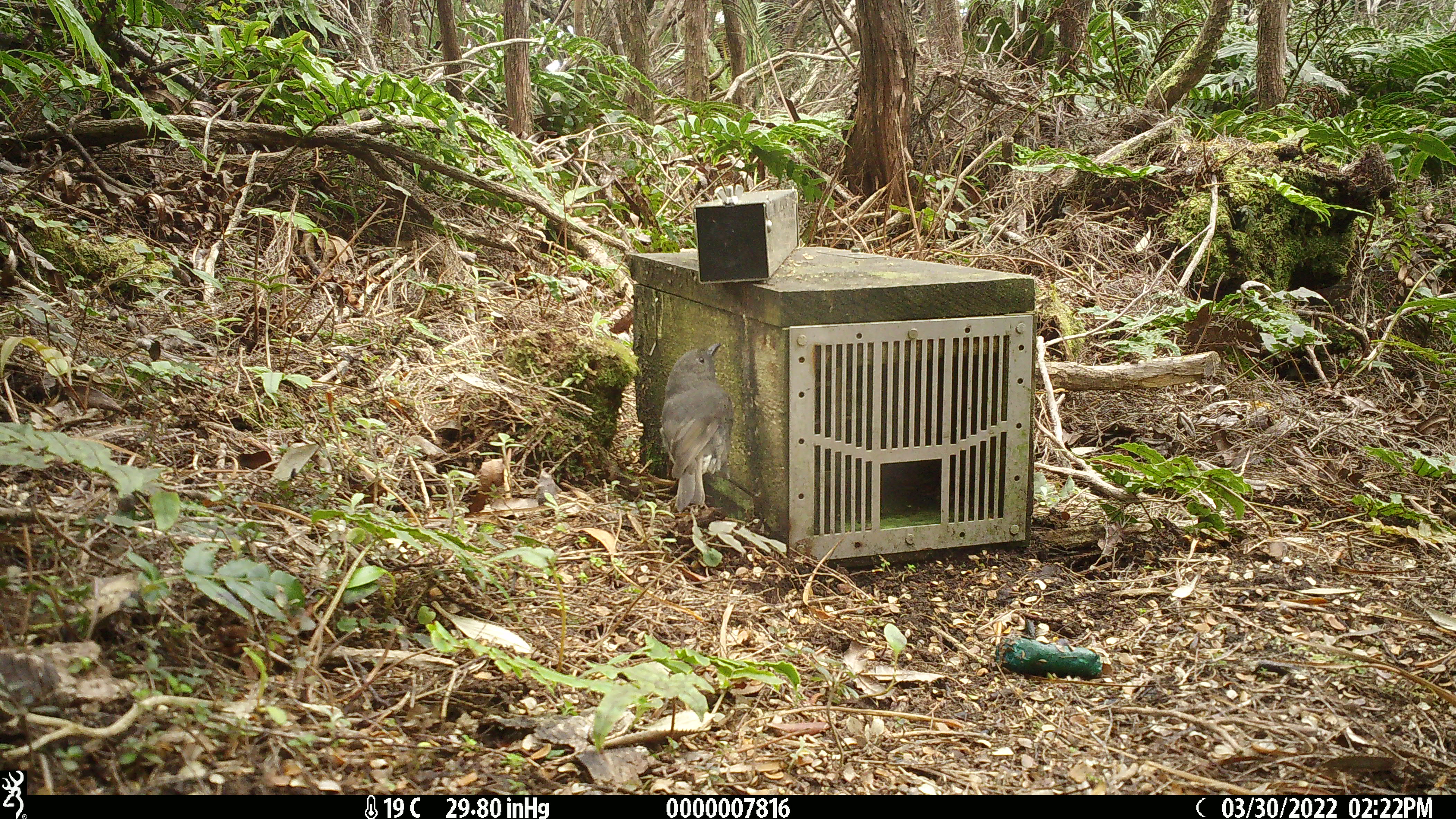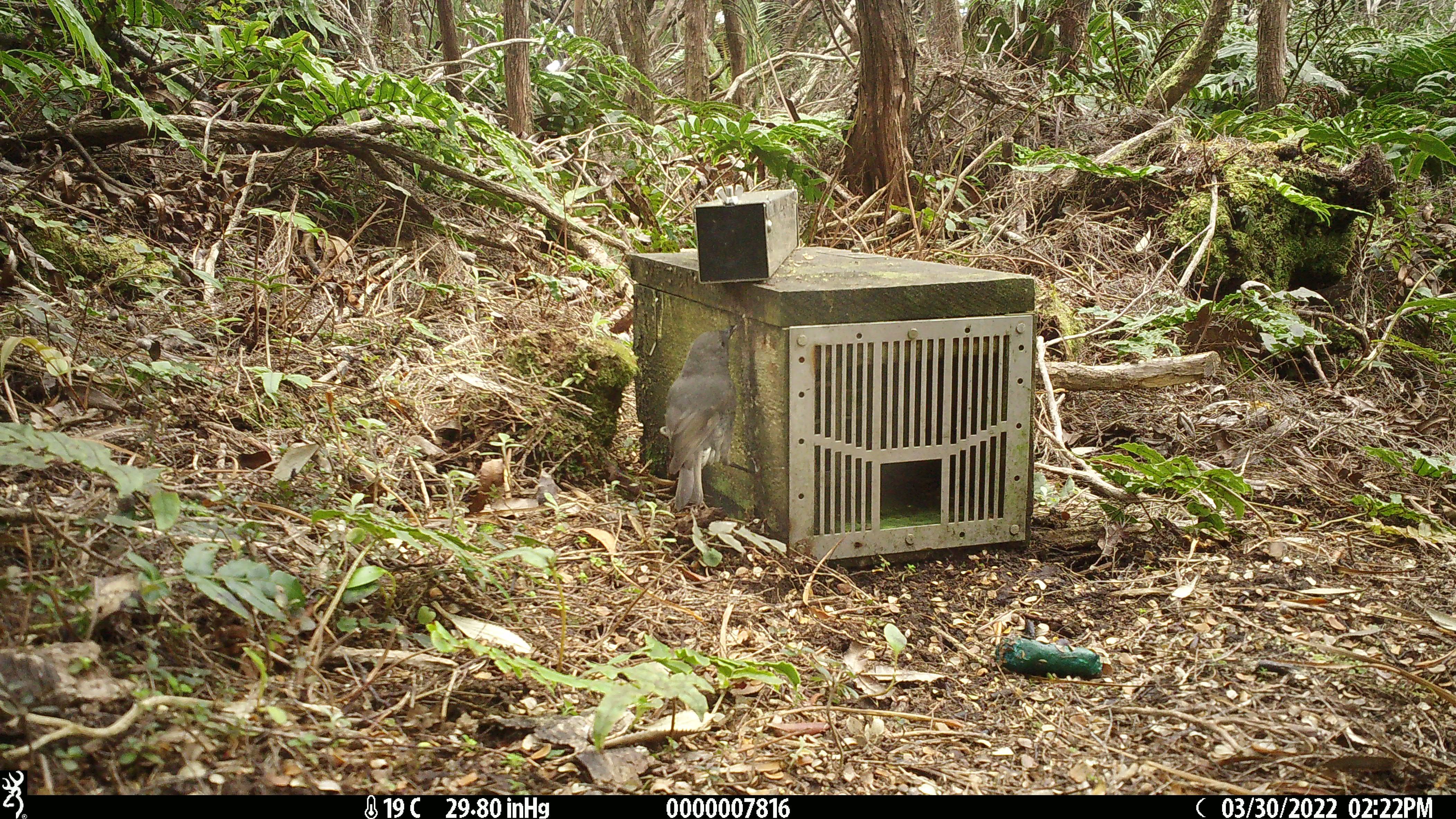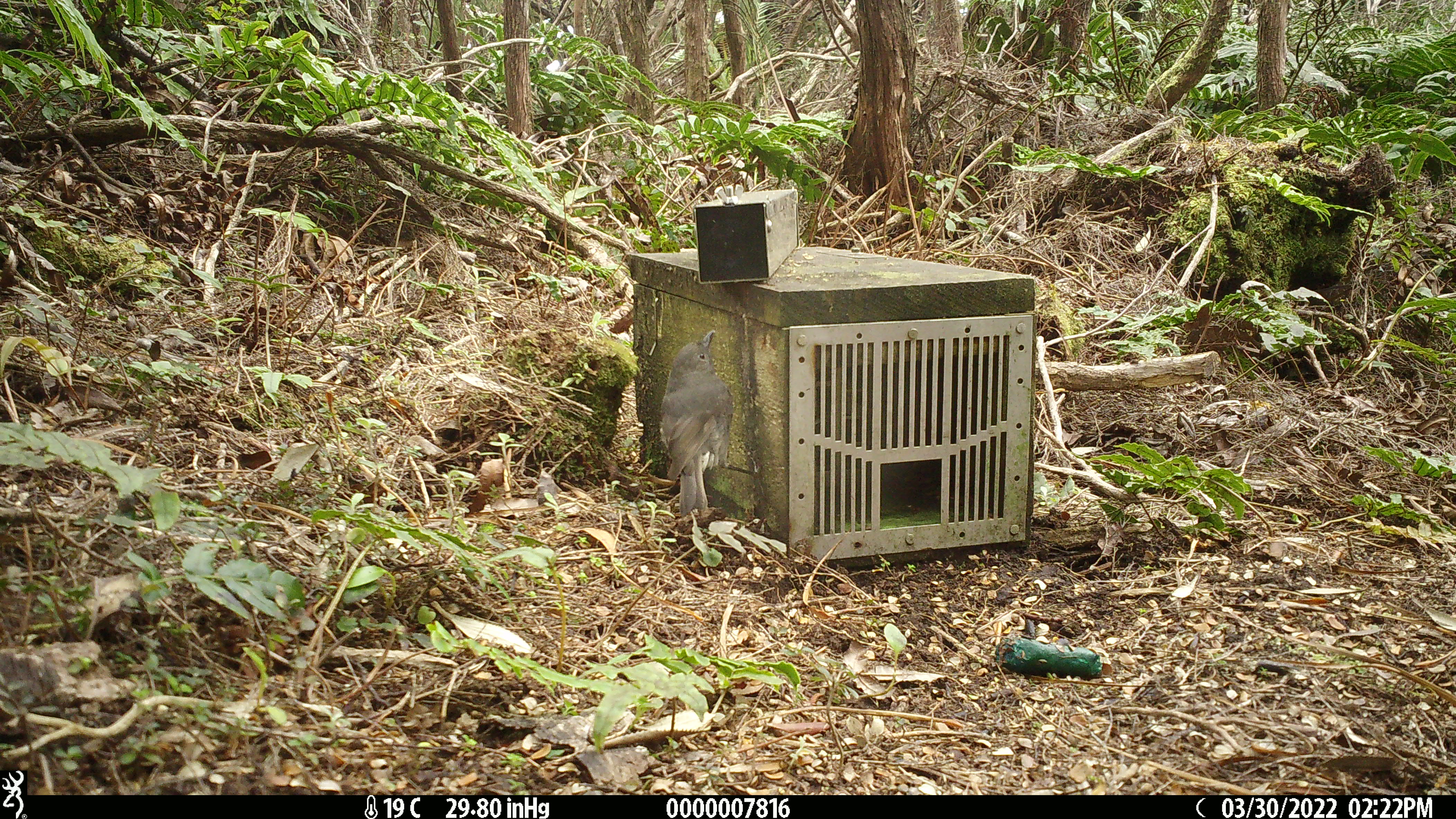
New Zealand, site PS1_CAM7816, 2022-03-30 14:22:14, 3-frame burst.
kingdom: Animalia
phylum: Chordata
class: Aves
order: Passeriformes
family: Petroicidae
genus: Petroica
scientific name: Petroica australis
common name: new zealand robin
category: robin